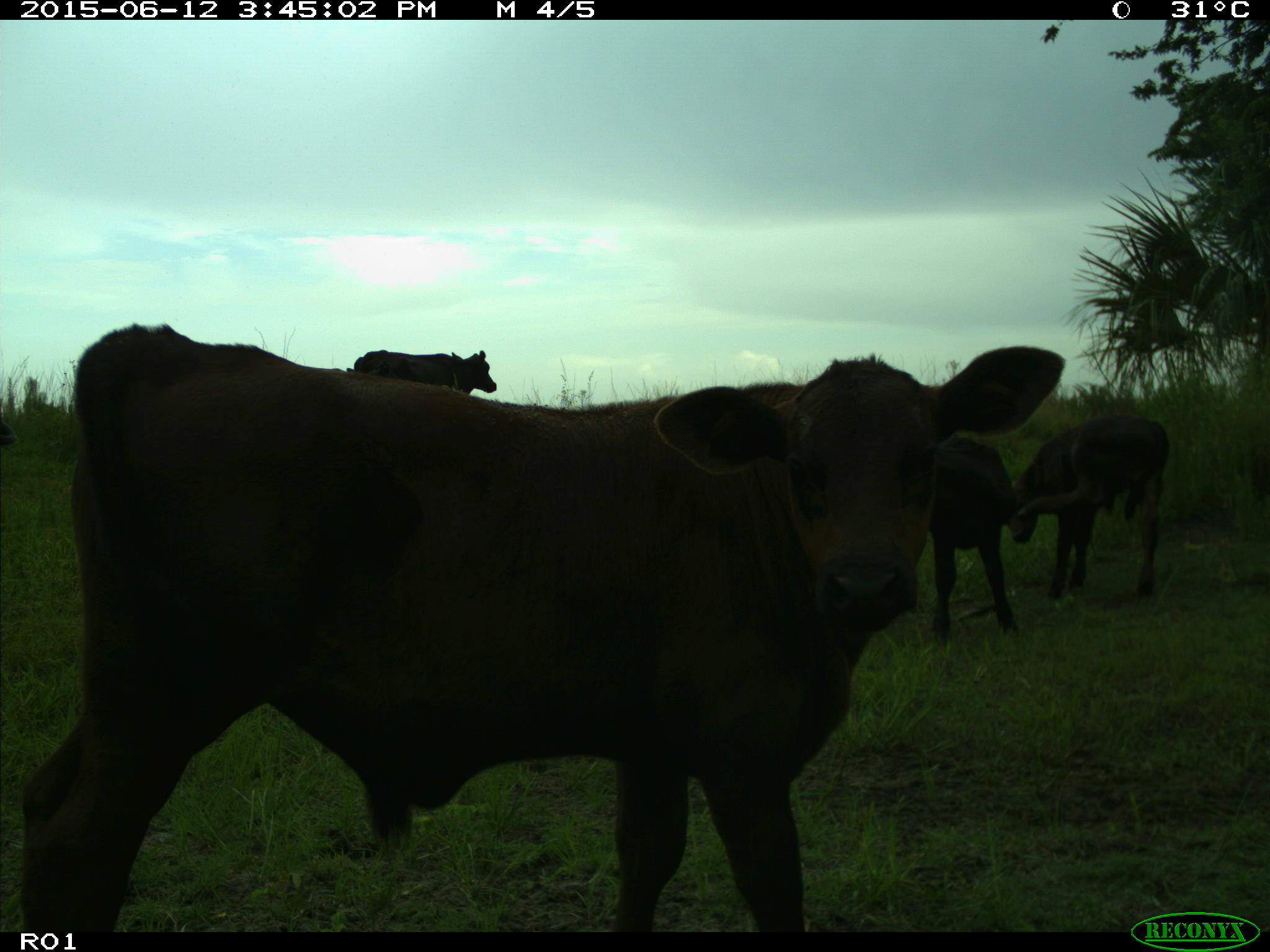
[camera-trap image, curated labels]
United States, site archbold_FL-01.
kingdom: Animalia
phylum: Chordata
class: Mammalia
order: Artiodactyla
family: Bovidae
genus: Bos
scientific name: Bos taurus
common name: domestic cow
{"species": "Bos taurus (domestic cow)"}